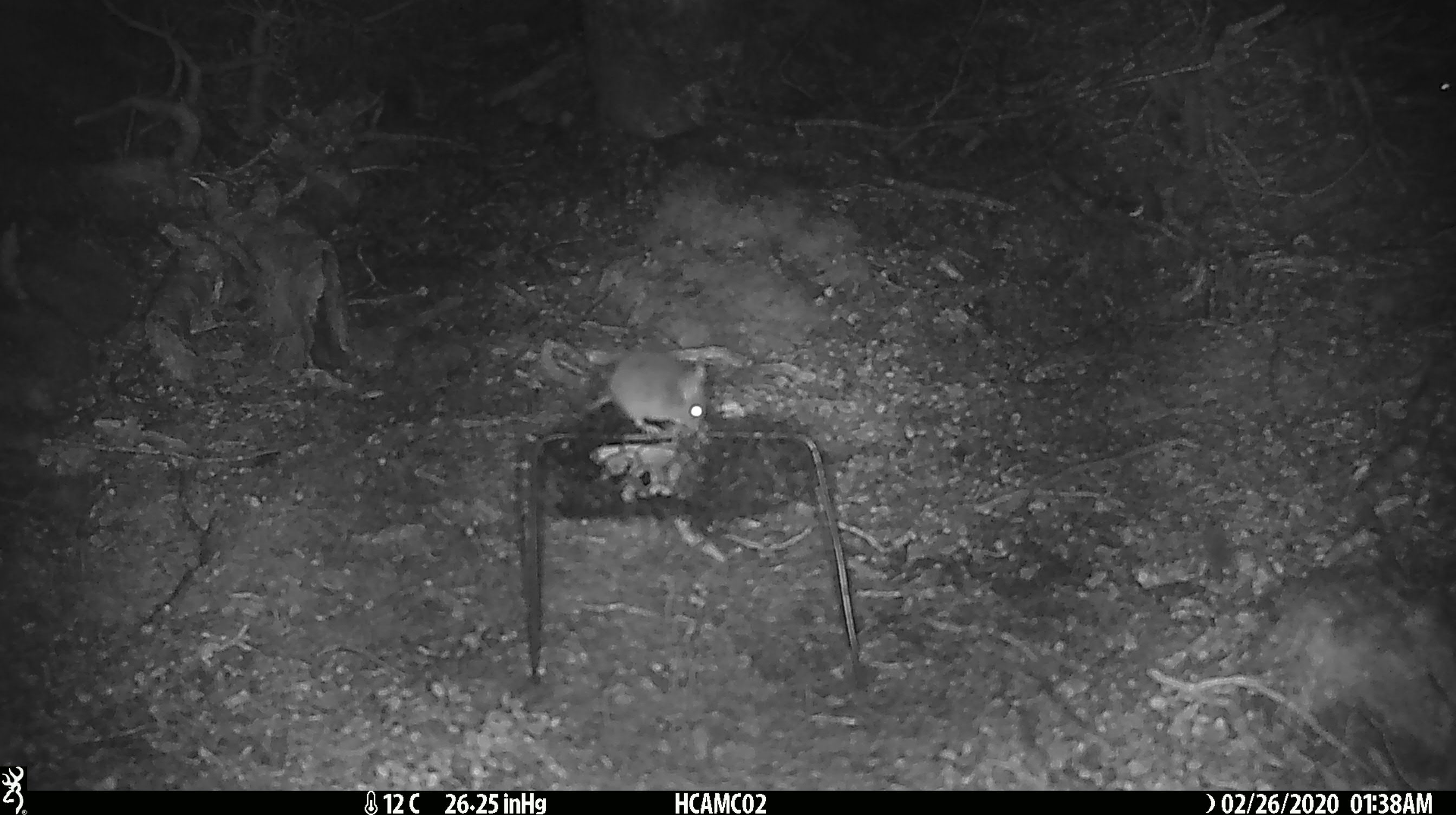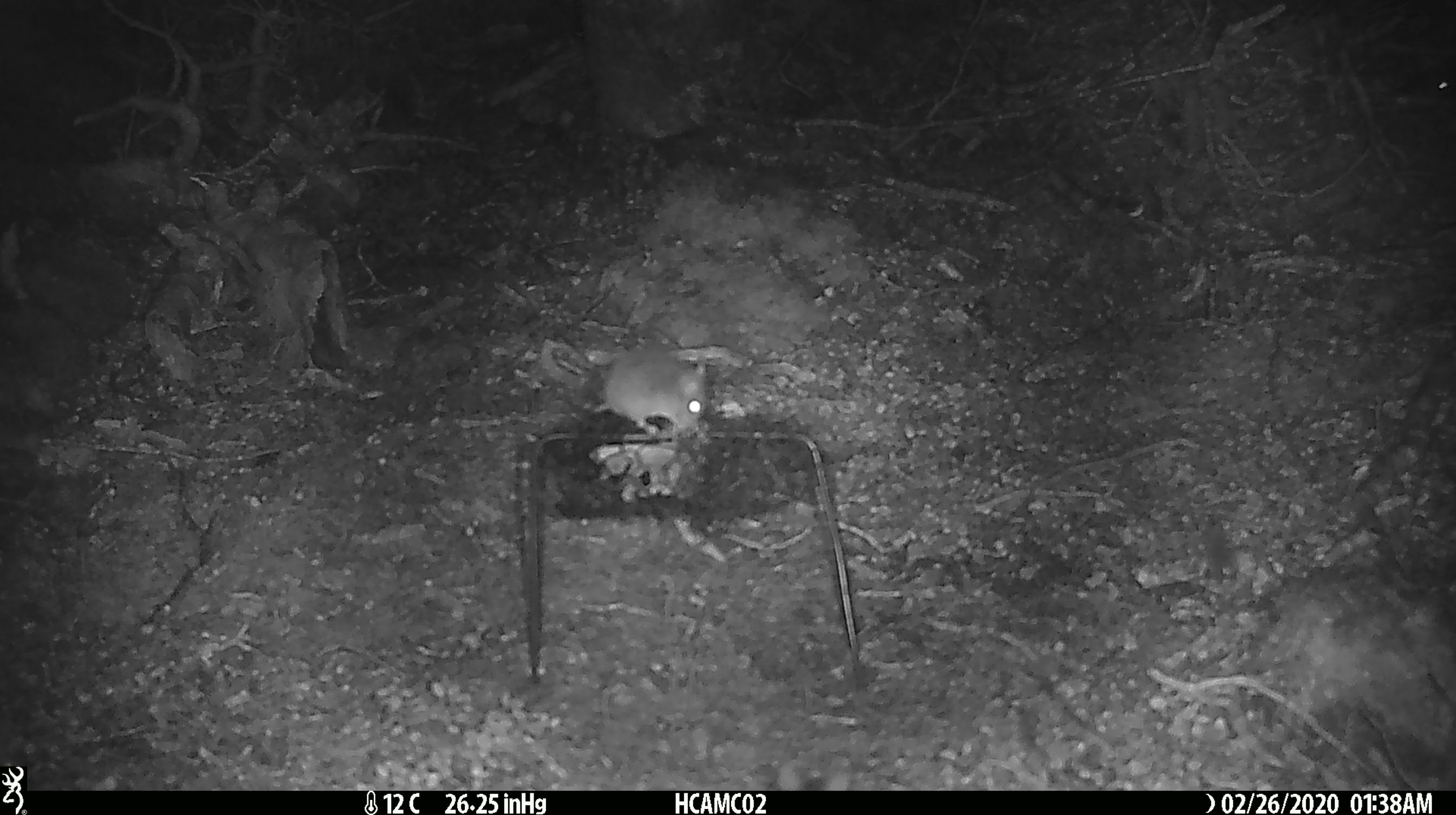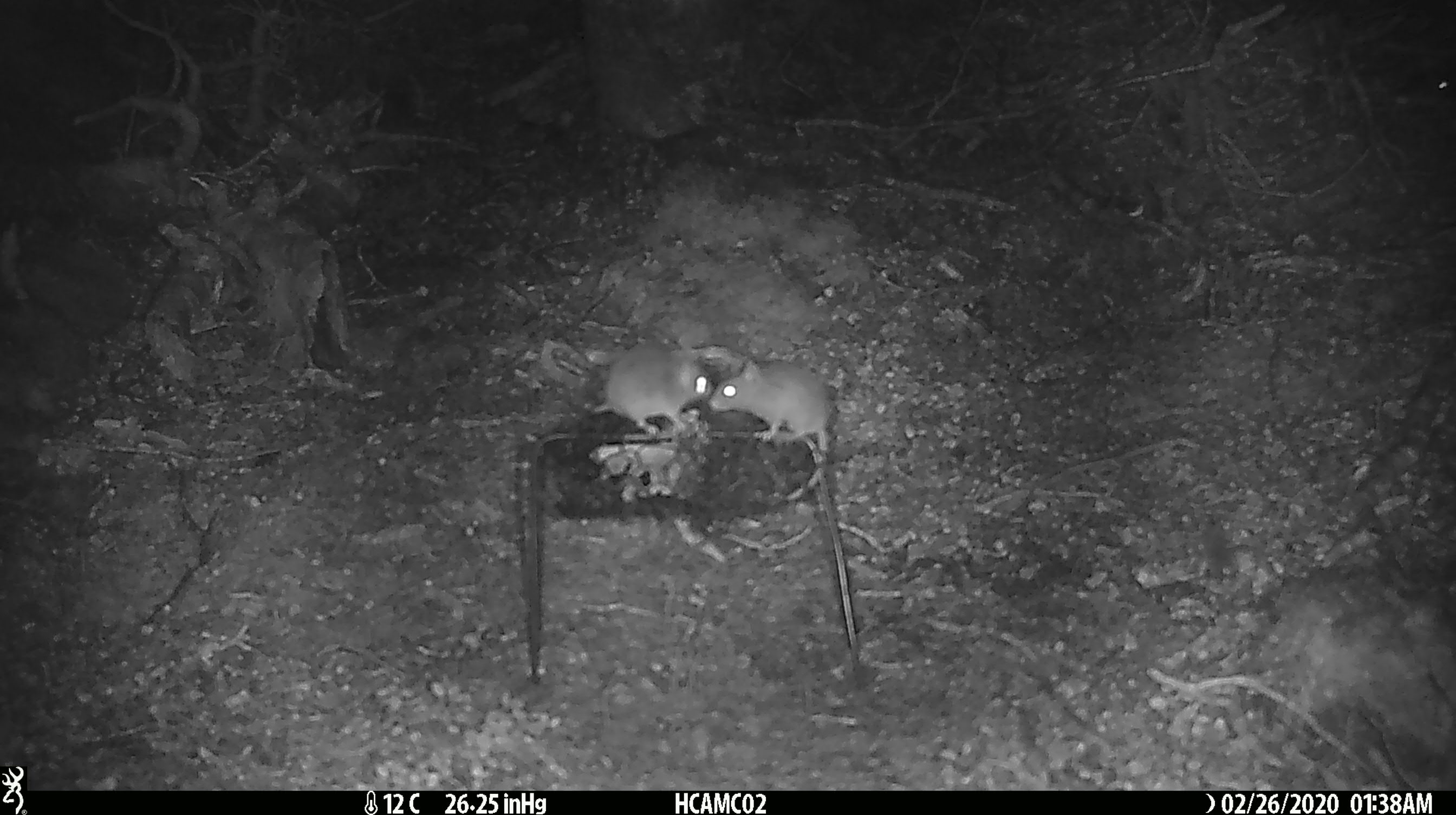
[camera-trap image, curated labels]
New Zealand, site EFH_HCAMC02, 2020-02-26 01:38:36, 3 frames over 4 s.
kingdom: Animalia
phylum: Chordata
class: Mammalia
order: Rodentia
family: Muridae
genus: Mus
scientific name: Mus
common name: mouse